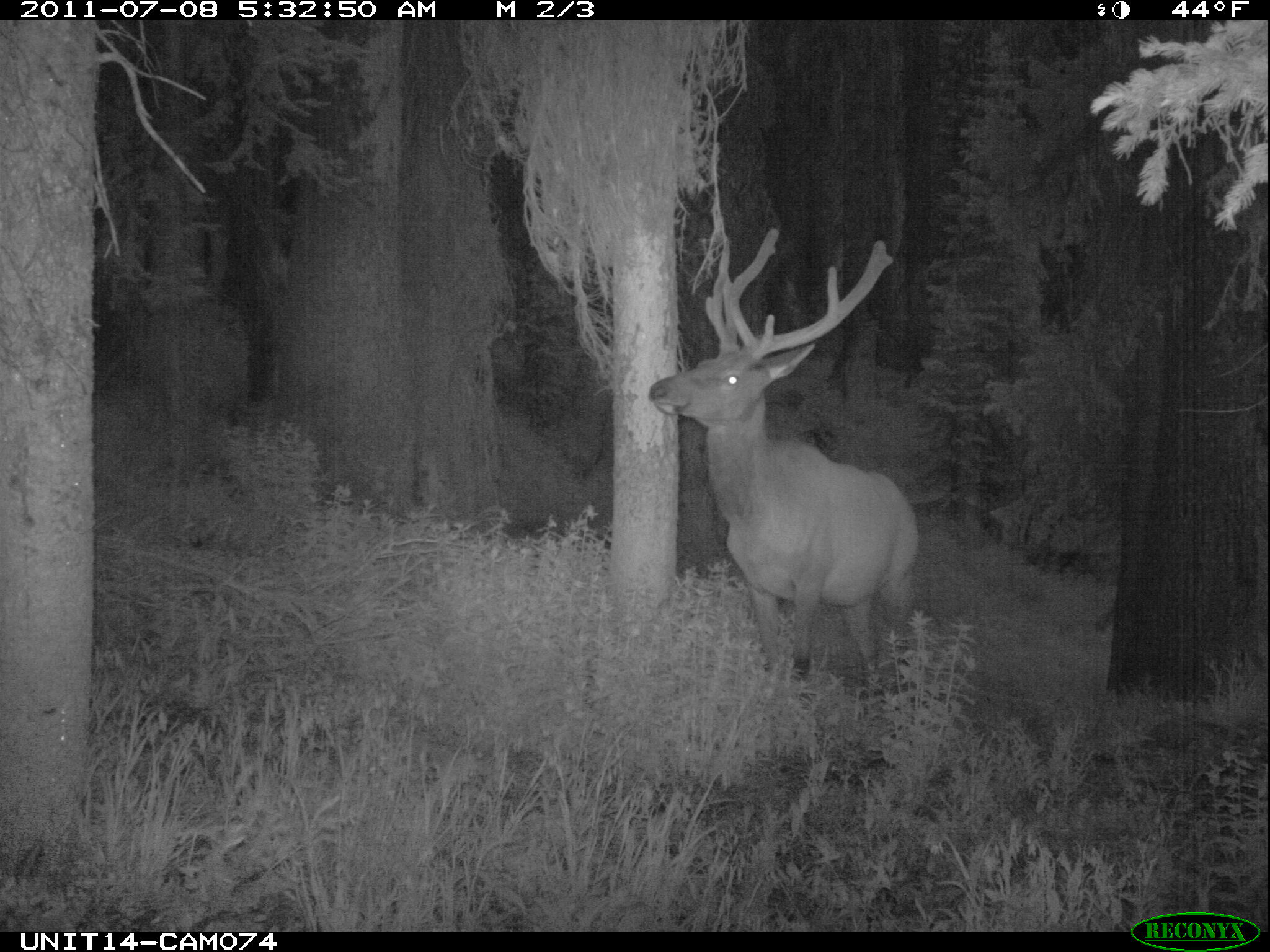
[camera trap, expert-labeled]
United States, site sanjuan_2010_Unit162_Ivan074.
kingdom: Animalia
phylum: Chordata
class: Mammalia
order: Artiodactyla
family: Cervidae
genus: Cervus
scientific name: Cervus elaphus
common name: red deer